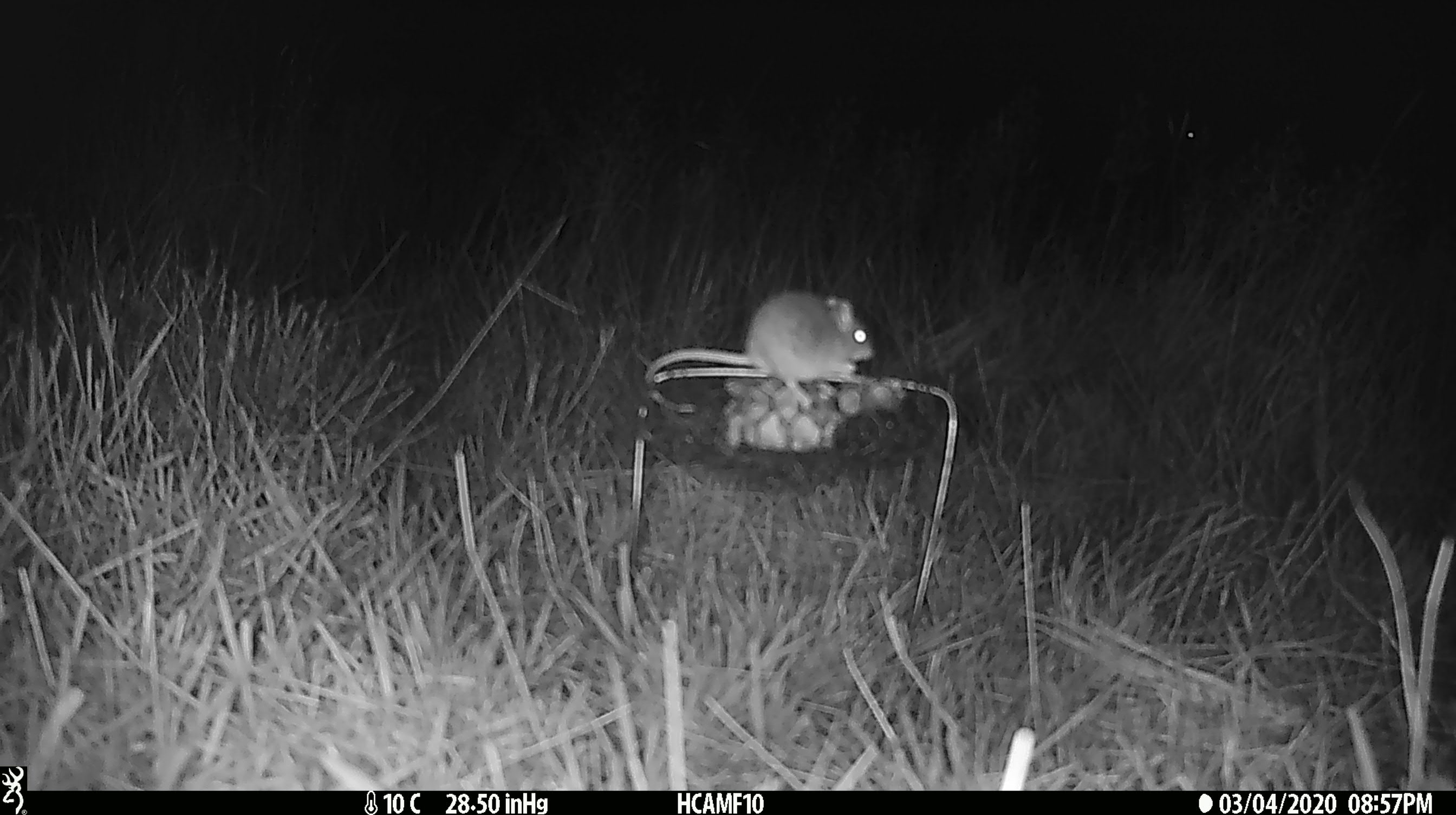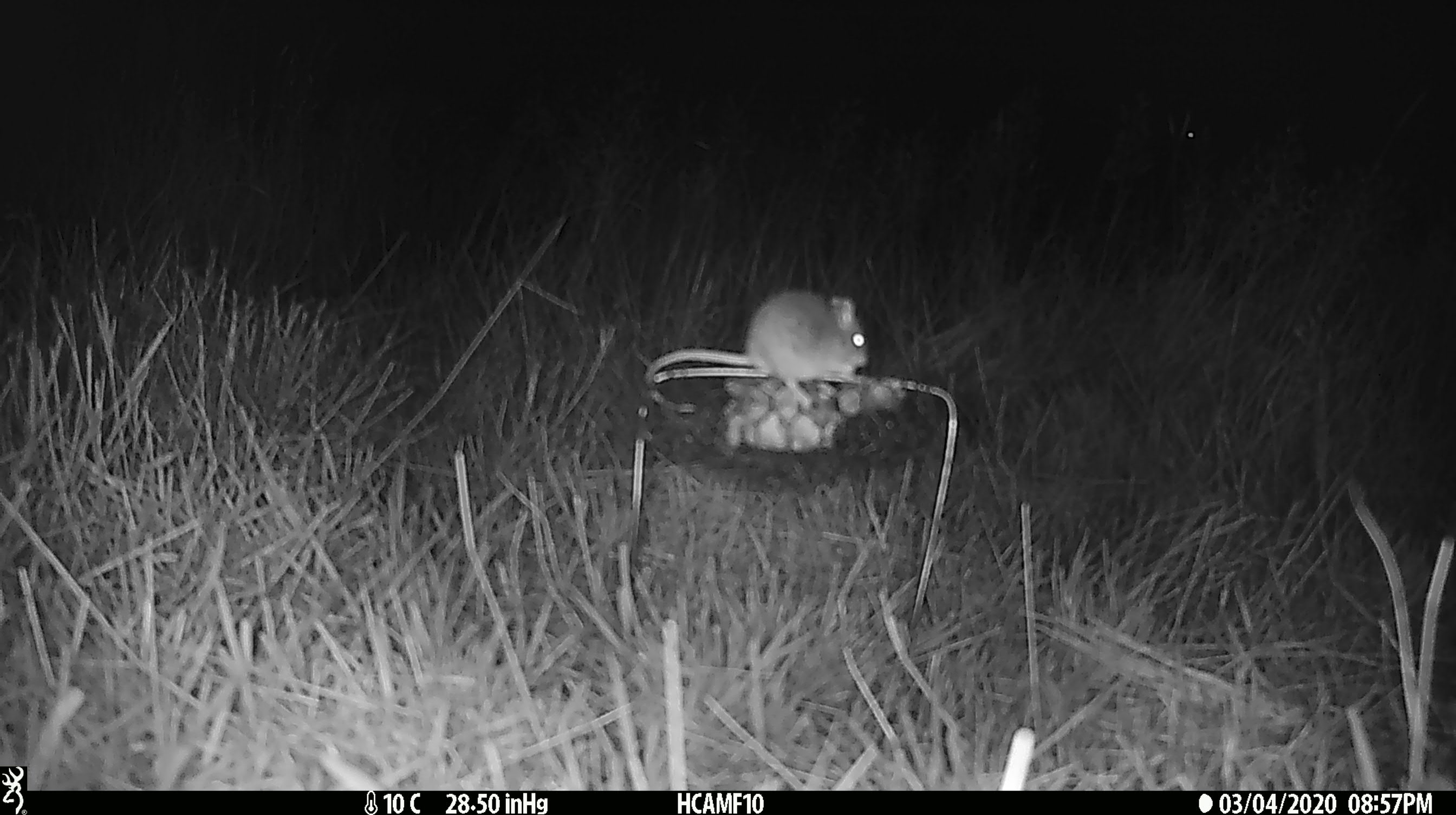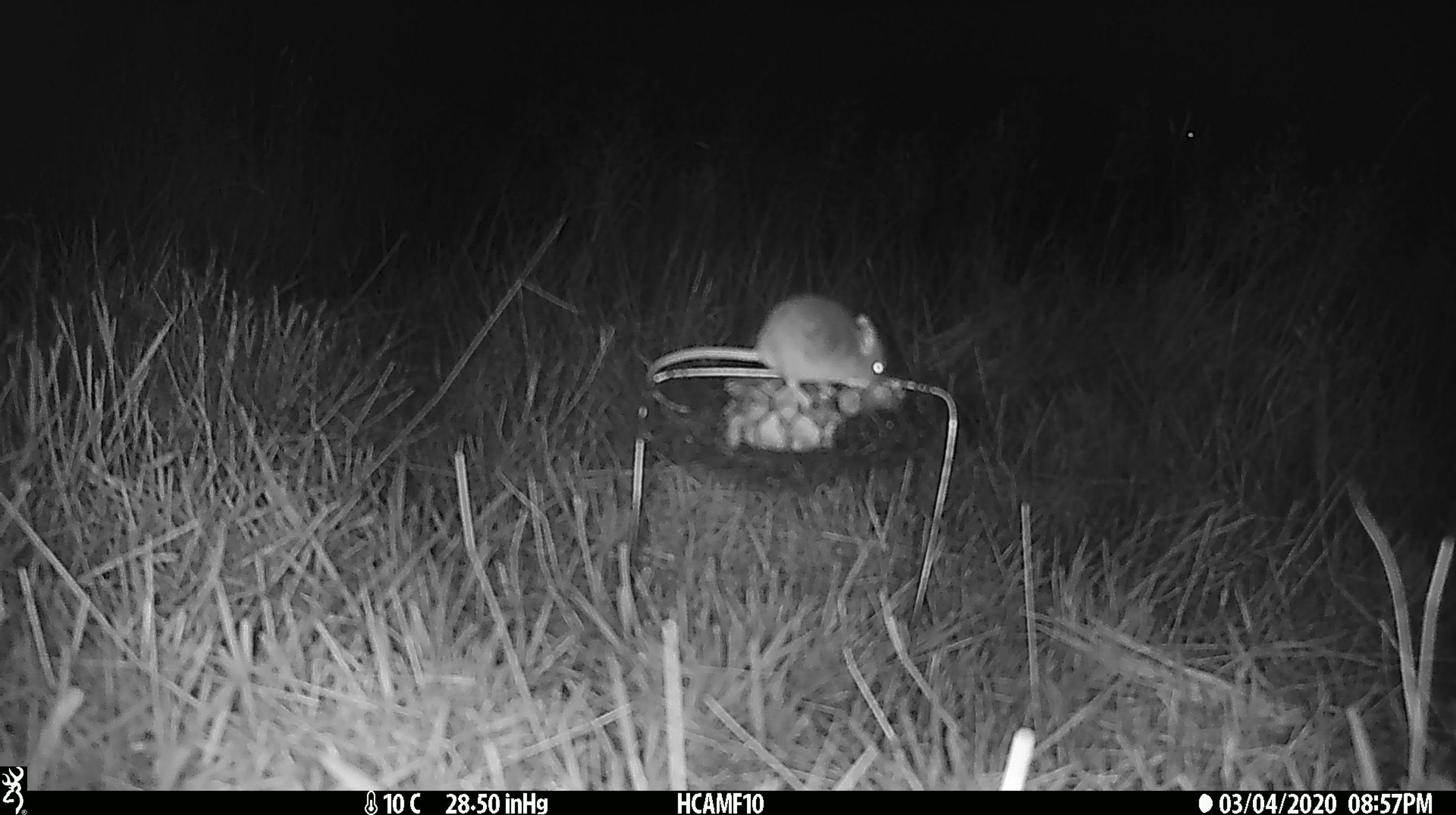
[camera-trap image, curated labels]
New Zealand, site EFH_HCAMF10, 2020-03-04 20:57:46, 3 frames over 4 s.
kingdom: Animalia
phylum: Chordata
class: Mammalia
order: Rodentia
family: Muridae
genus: Mus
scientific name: Mus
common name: mouse